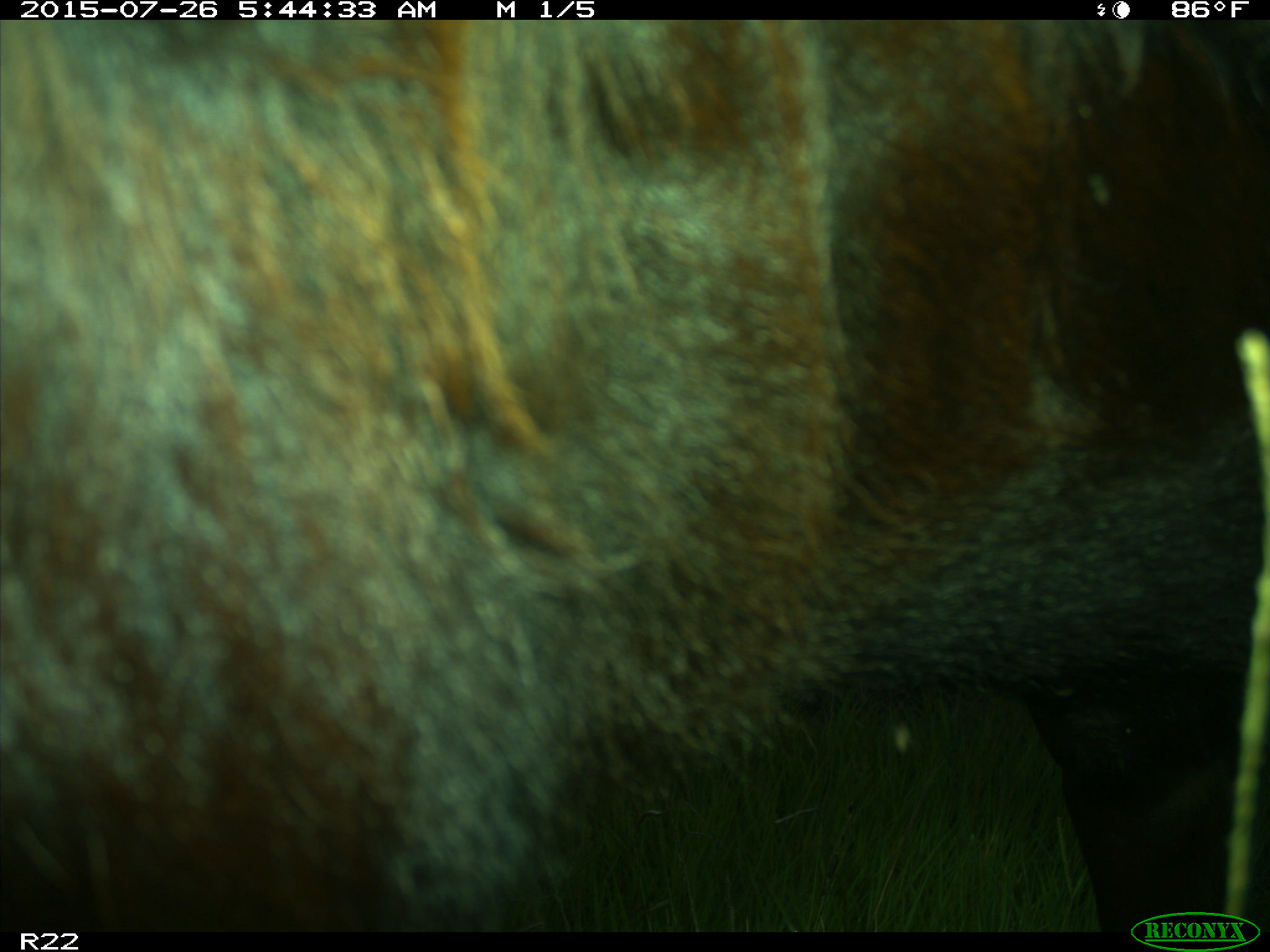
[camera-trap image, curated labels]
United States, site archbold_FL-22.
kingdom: Animalia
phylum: Chordata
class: Mammalia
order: Artiodactyla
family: Bovidae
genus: Bos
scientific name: Bos taurus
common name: domestic cow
Bos taurus (domestic cow).